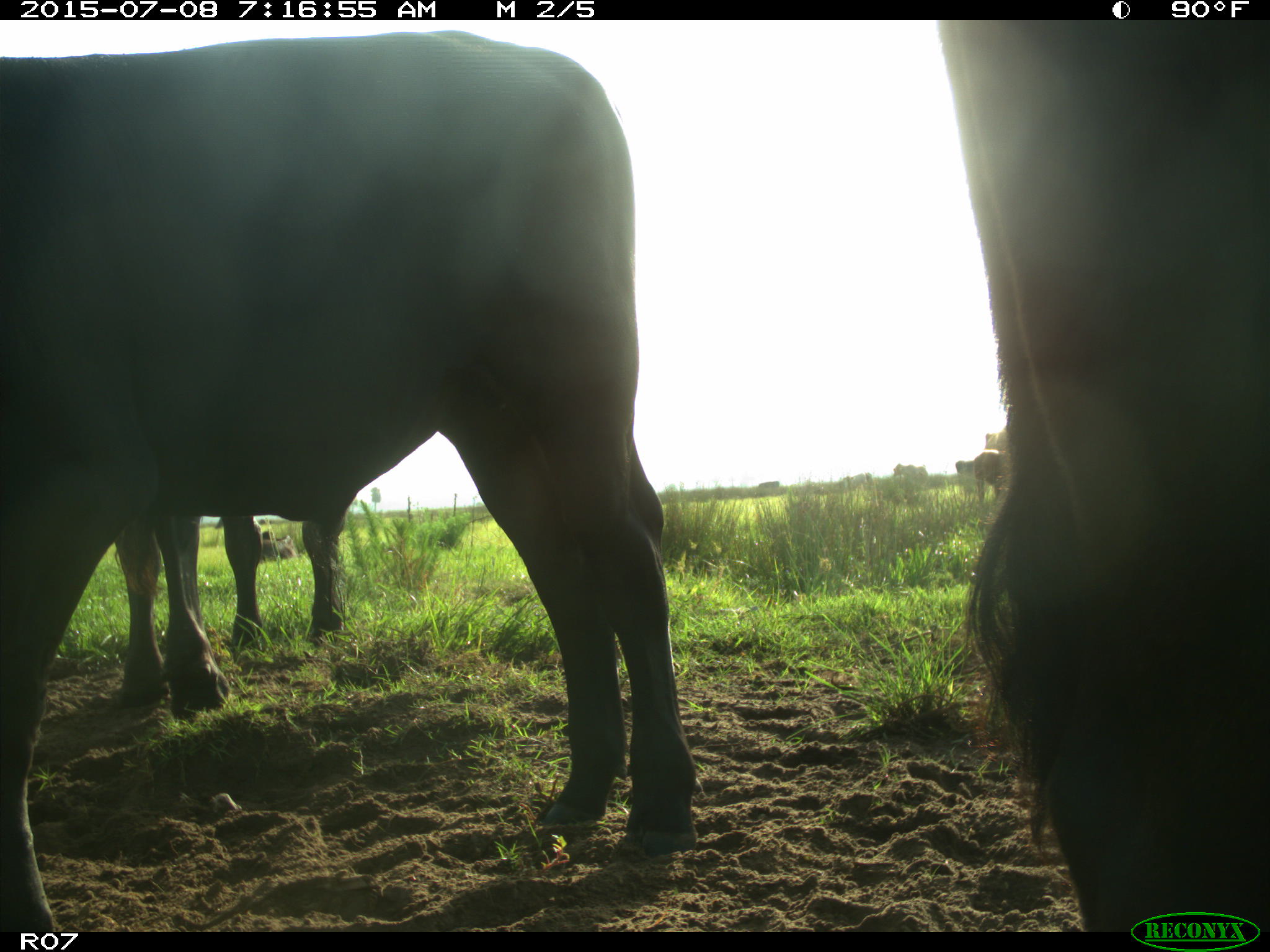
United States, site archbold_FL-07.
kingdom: Animalia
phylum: Chordata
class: Mammalia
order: Artiodactyla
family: Bovidae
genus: Bos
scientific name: Bos taurus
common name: domestic cow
Bos taurus (domestic cow).